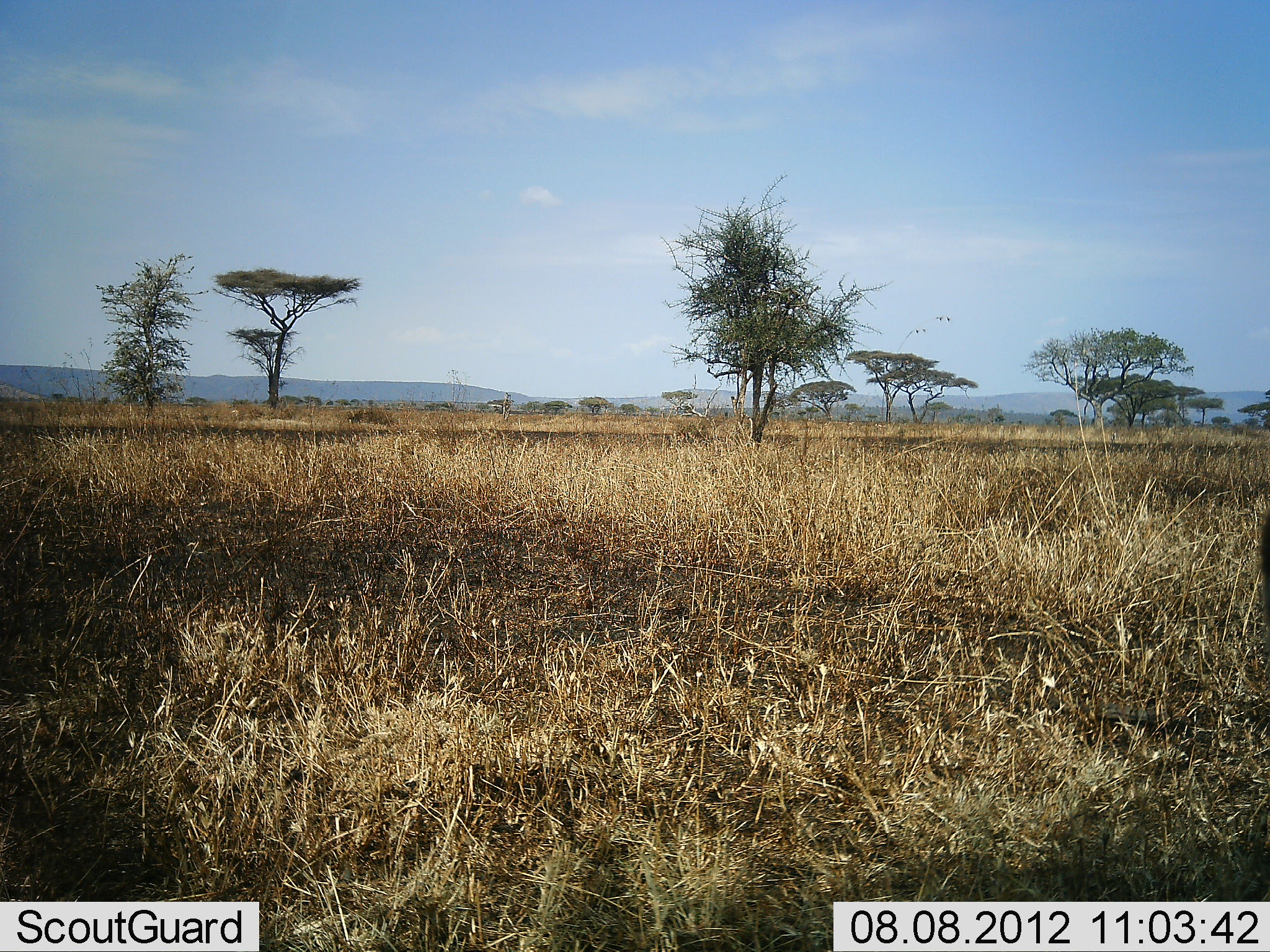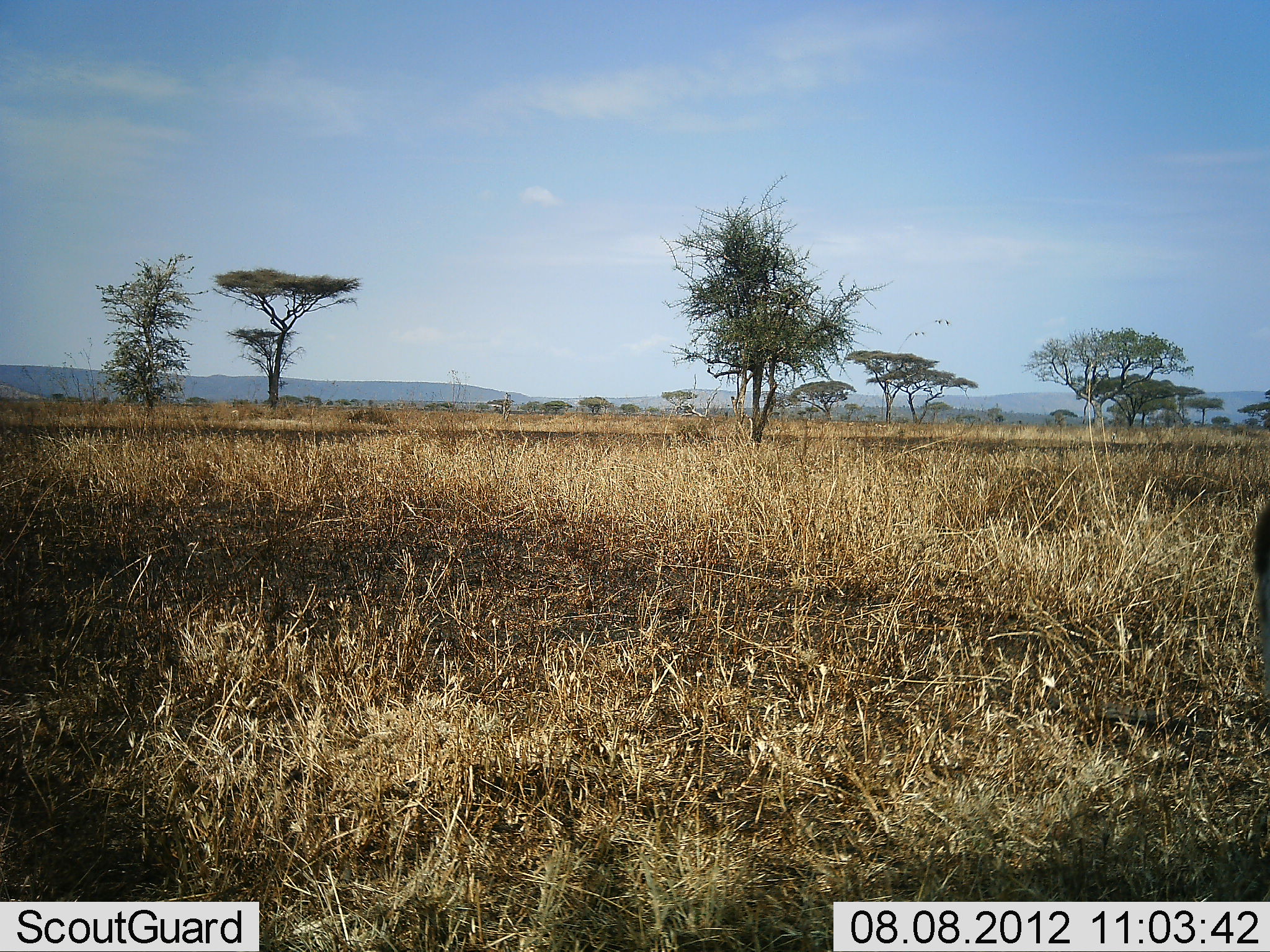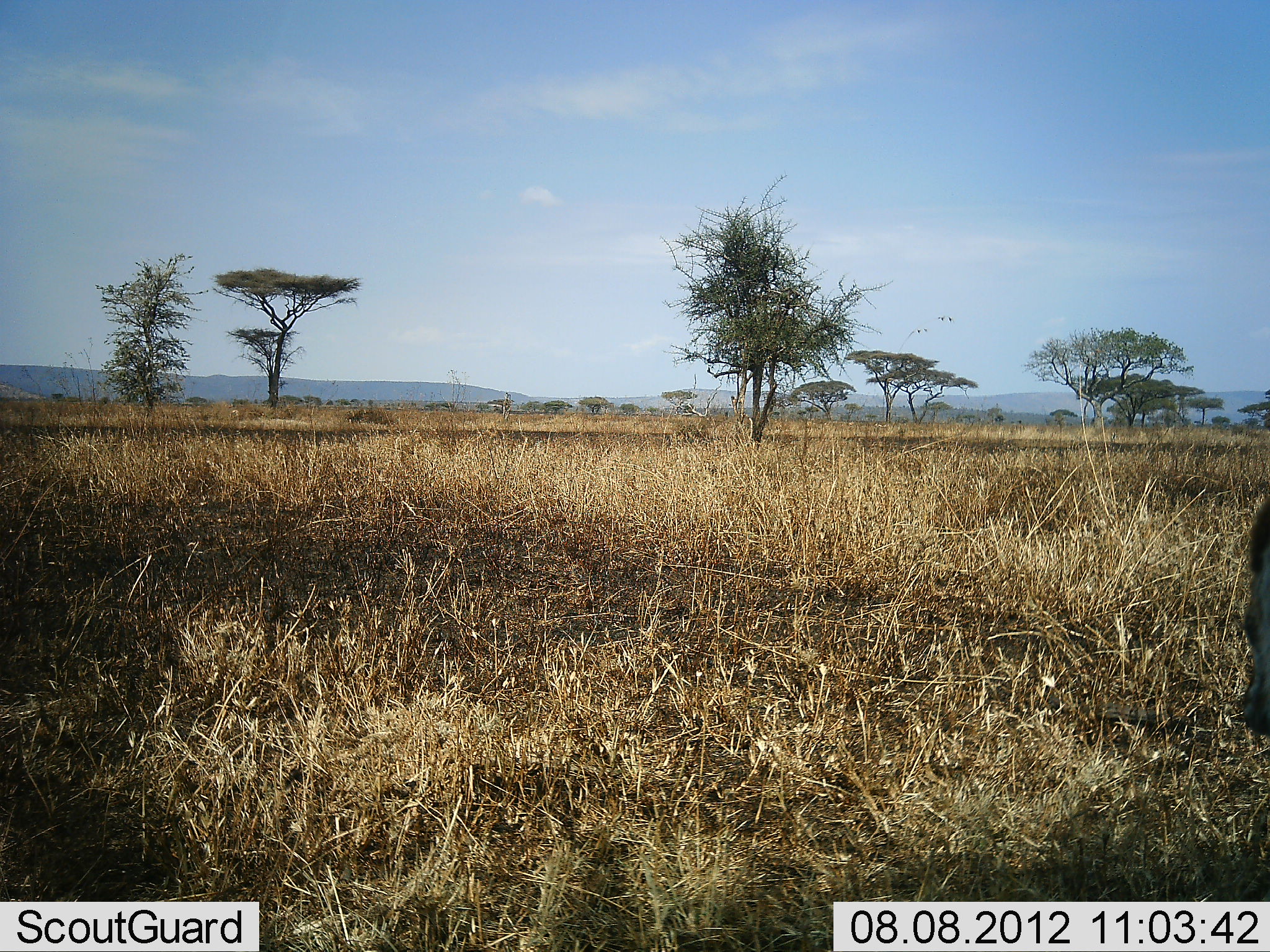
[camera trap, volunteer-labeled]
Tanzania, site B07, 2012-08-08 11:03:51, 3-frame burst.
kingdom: Animalia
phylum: Chordata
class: Mammalia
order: Carnivora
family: Hyaenidae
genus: Crocuta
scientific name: Crocuta crocuta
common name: spotted hyena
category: hyenaspotted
Hyenaspotted (spotted hyena) (Crocuta crocuta), count 1. Behavior (volunteer vote fractions): standing 80%, resting 20%, moving 0%, interacting 0%. Young present (vote fraction): 0%. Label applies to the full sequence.